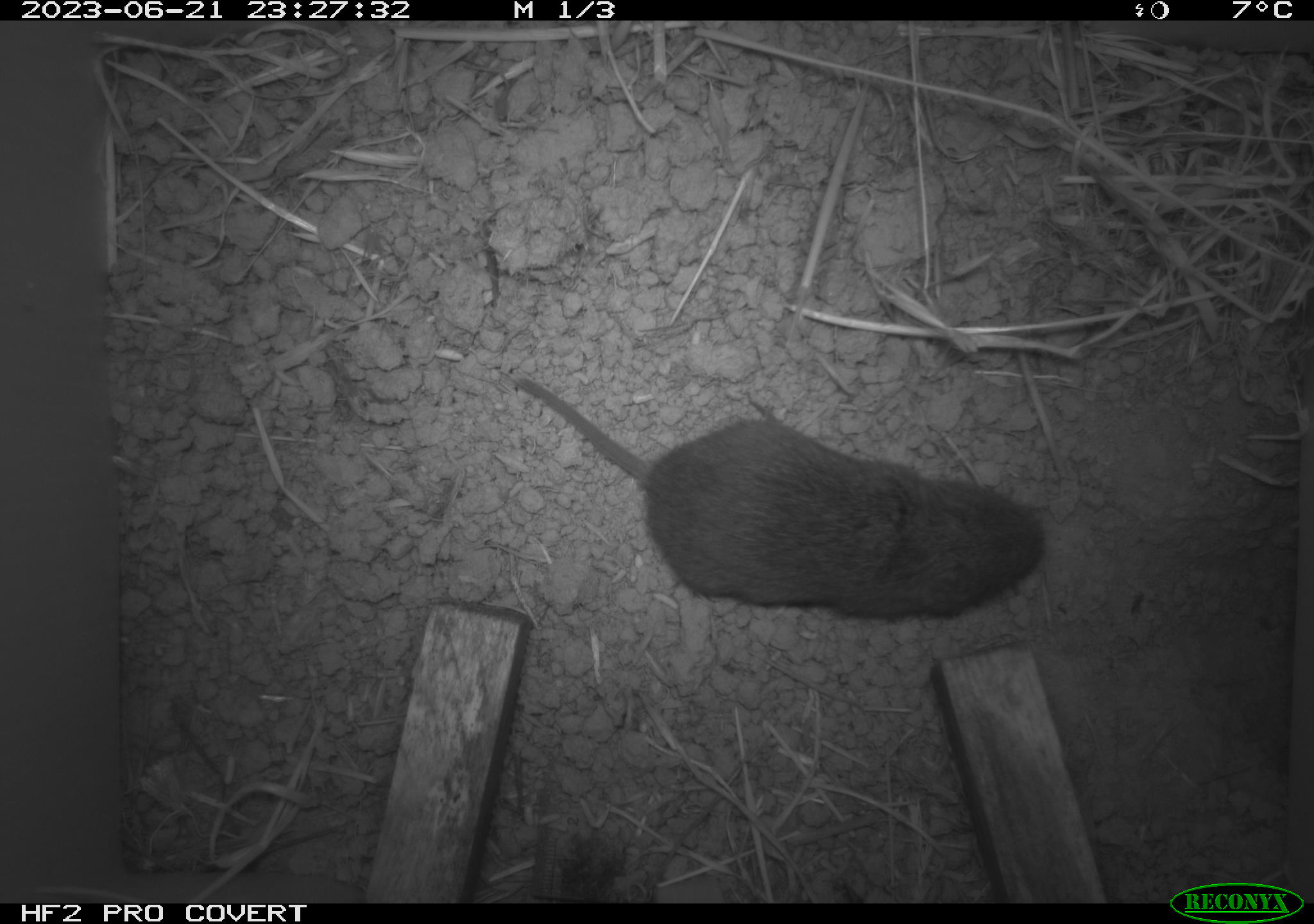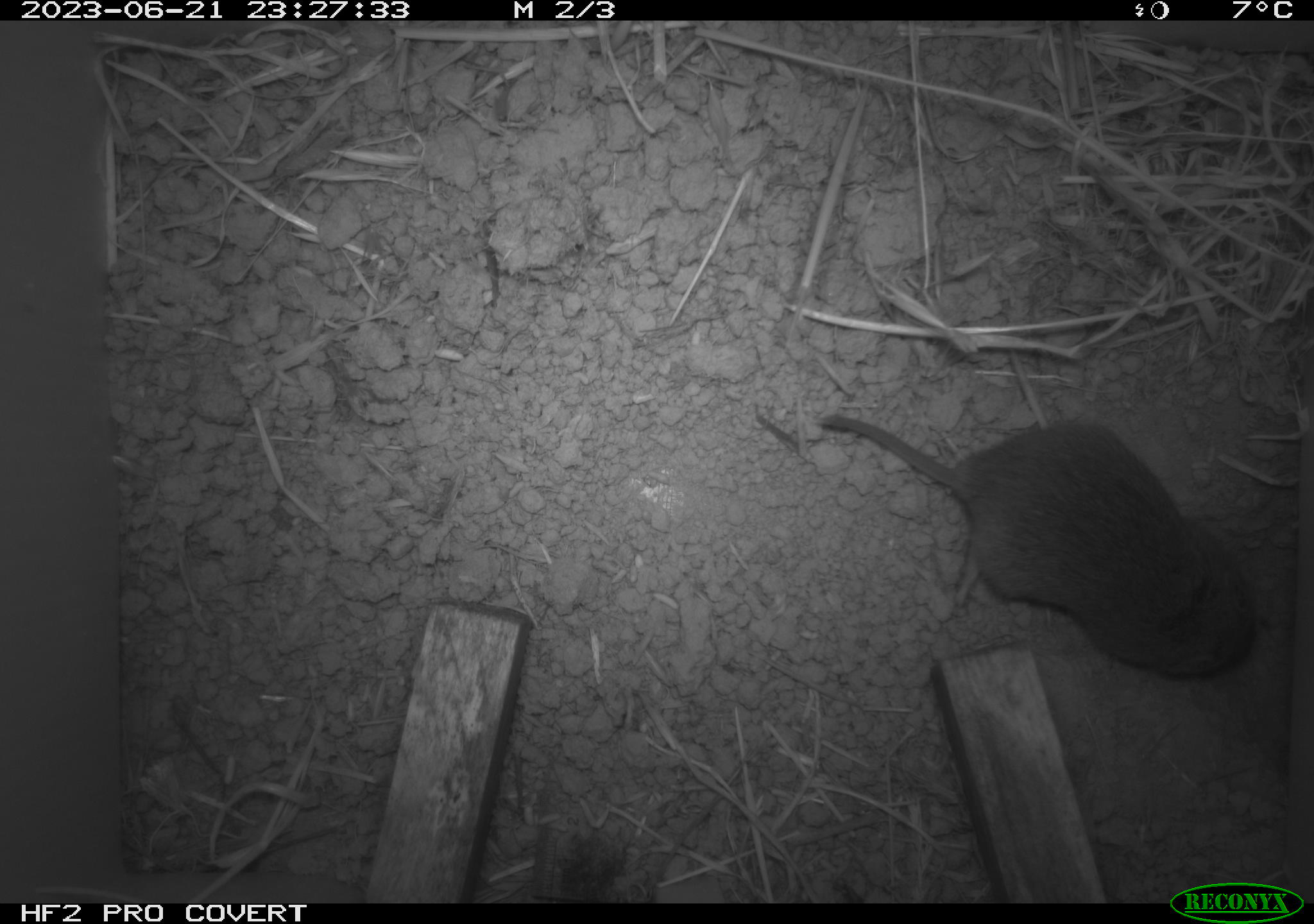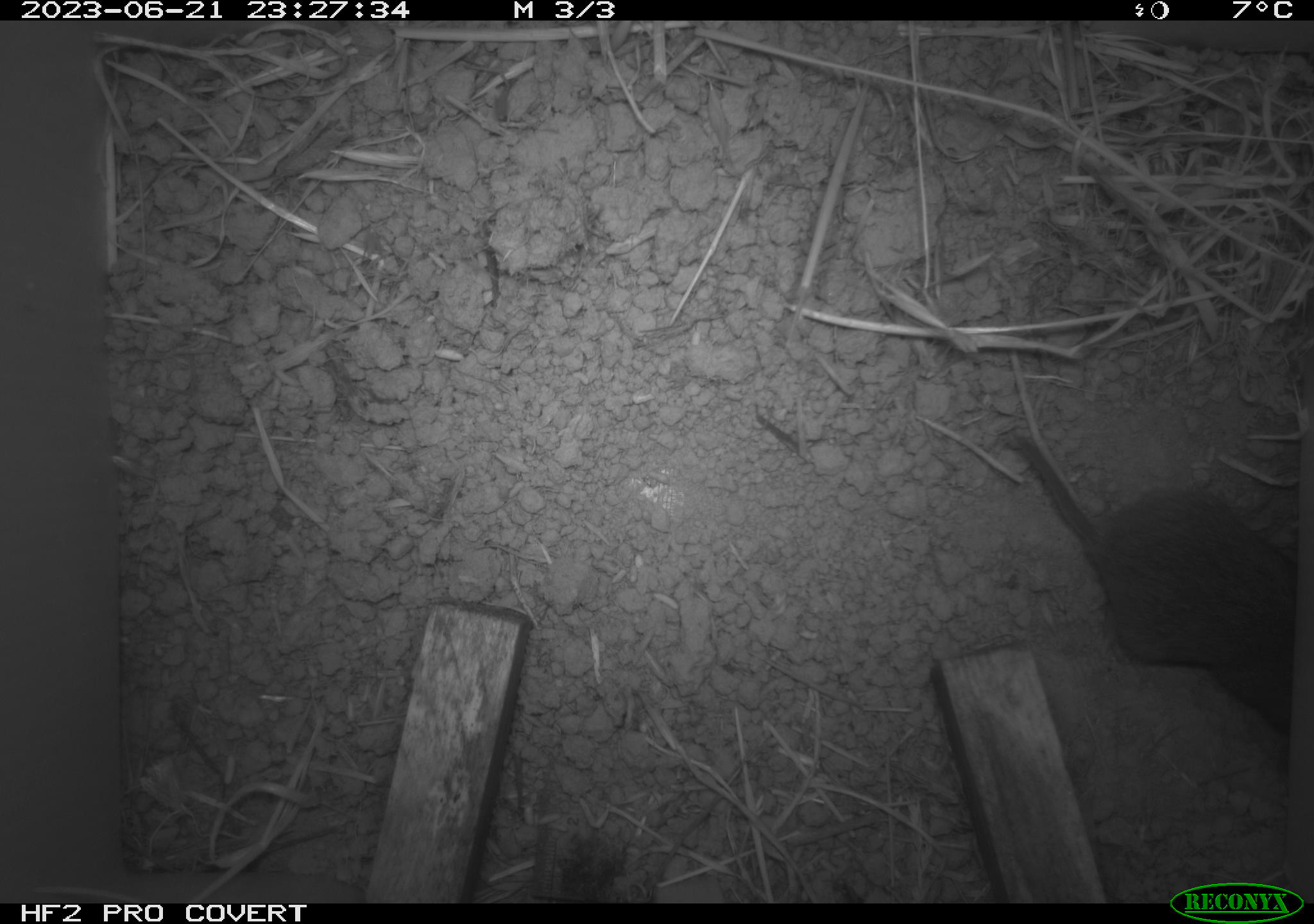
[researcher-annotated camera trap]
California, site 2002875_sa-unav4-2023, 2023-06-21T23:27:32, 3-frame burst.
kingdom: Animalia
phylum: Chordata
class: Mammalia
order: Rodentia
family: Cricetidae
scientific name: Arvicolinae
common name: voles, lemmings, and muskrats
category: arvicolinae subfamily